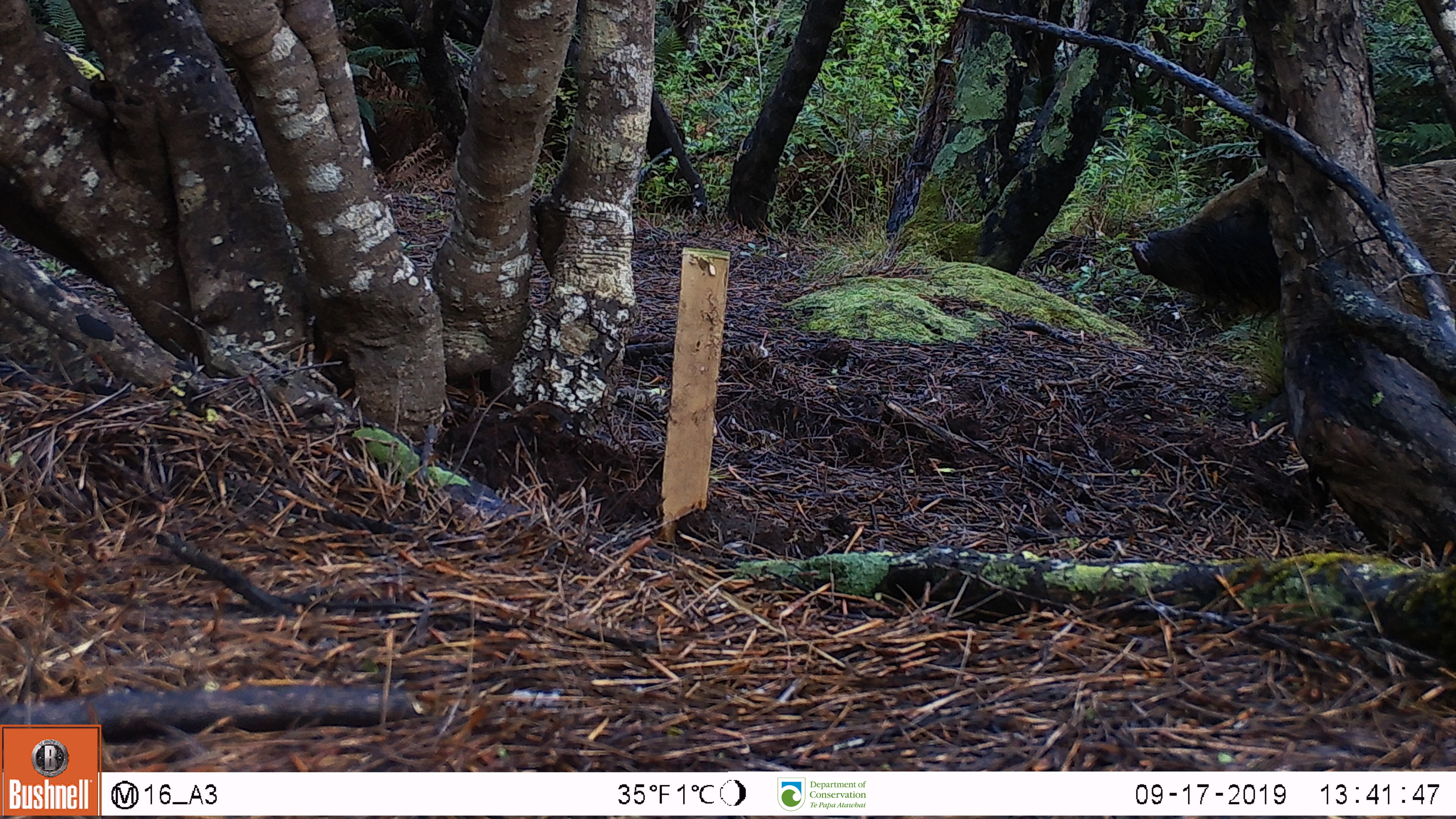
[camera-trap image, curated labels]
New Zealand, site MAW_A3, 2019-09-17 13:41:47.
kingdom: Animalia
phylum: Chordata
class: Mammalia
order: Artiodactyla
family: Suidae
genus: Sus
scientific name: Sus scrofa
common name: pig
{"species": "pig (Sus scrofa)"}